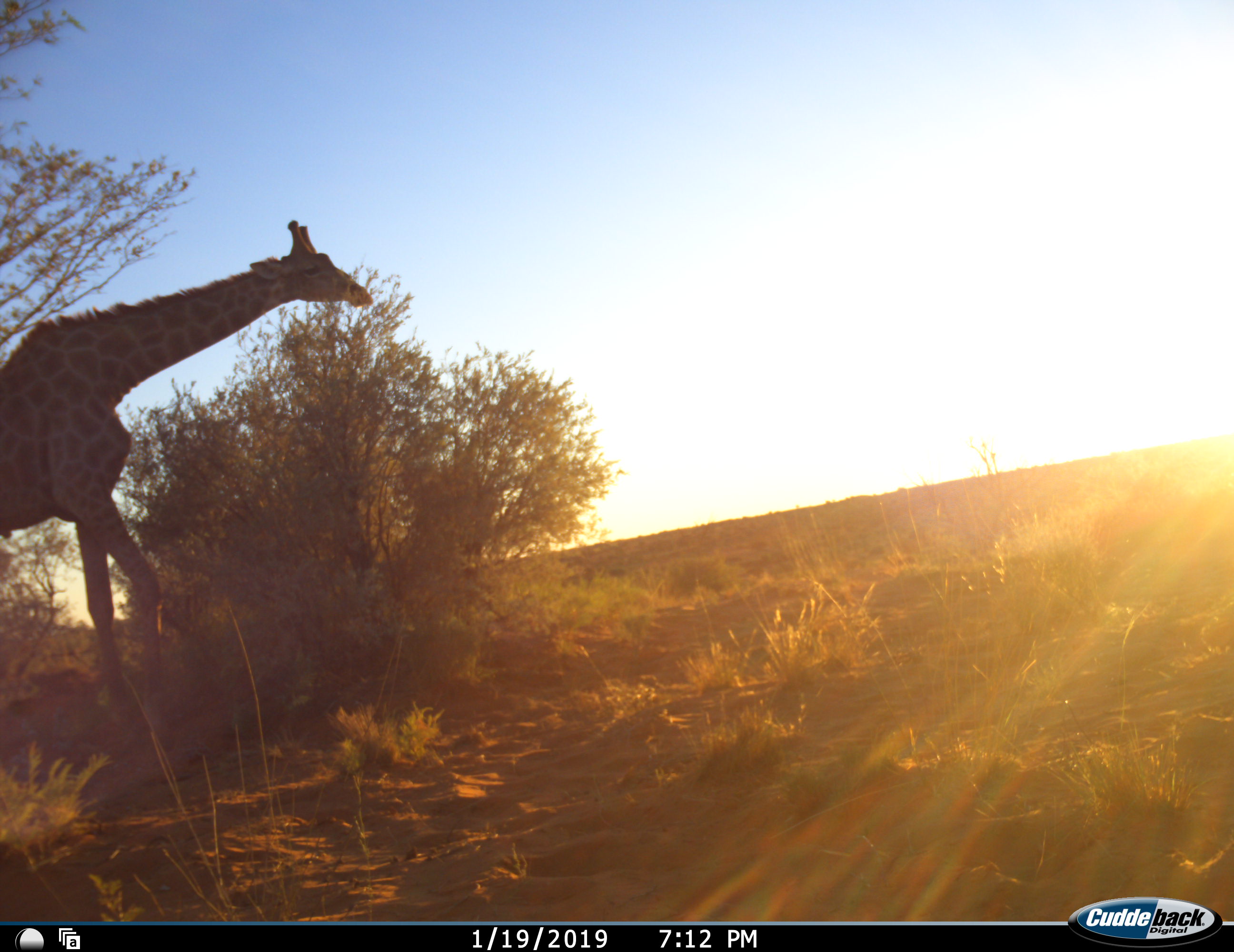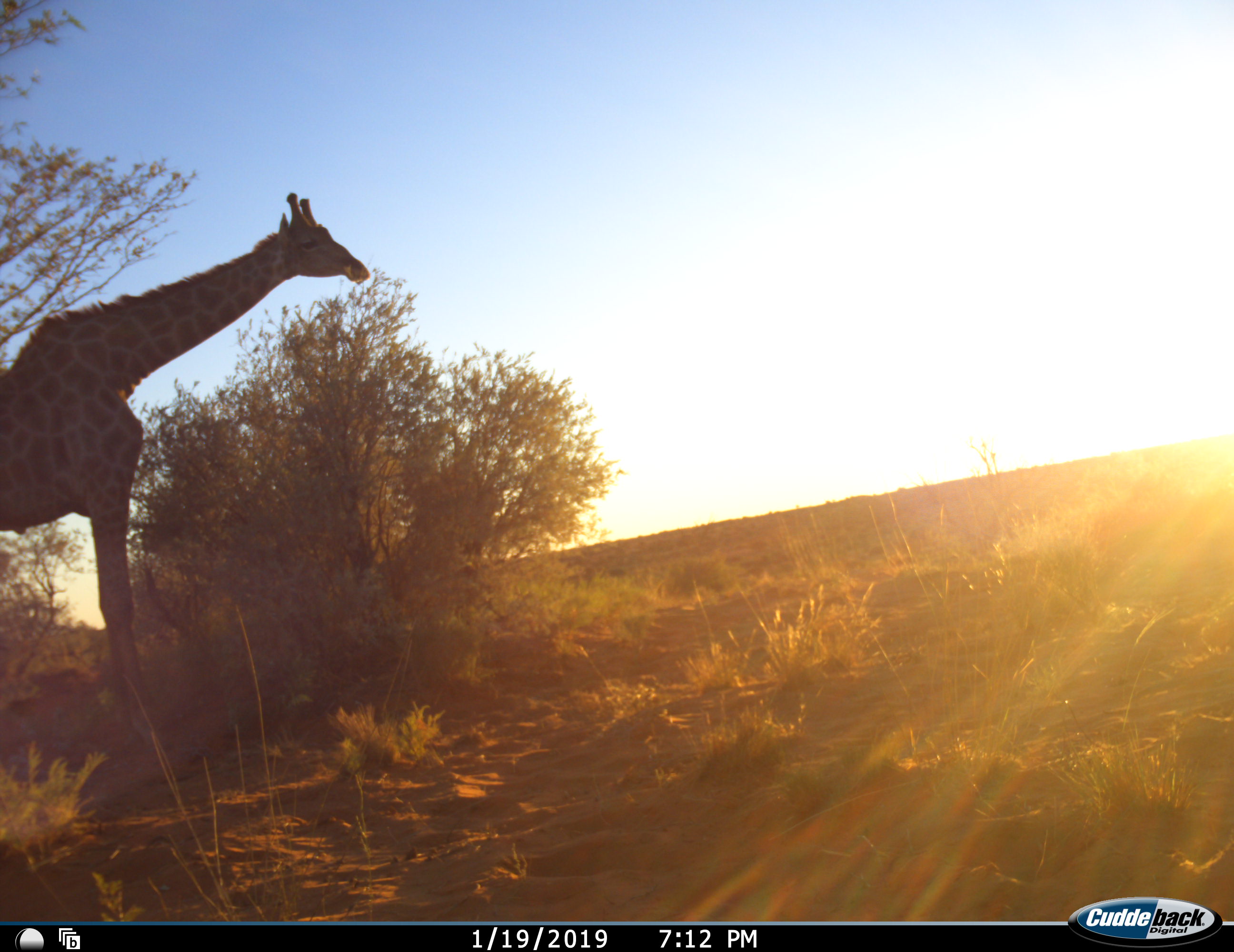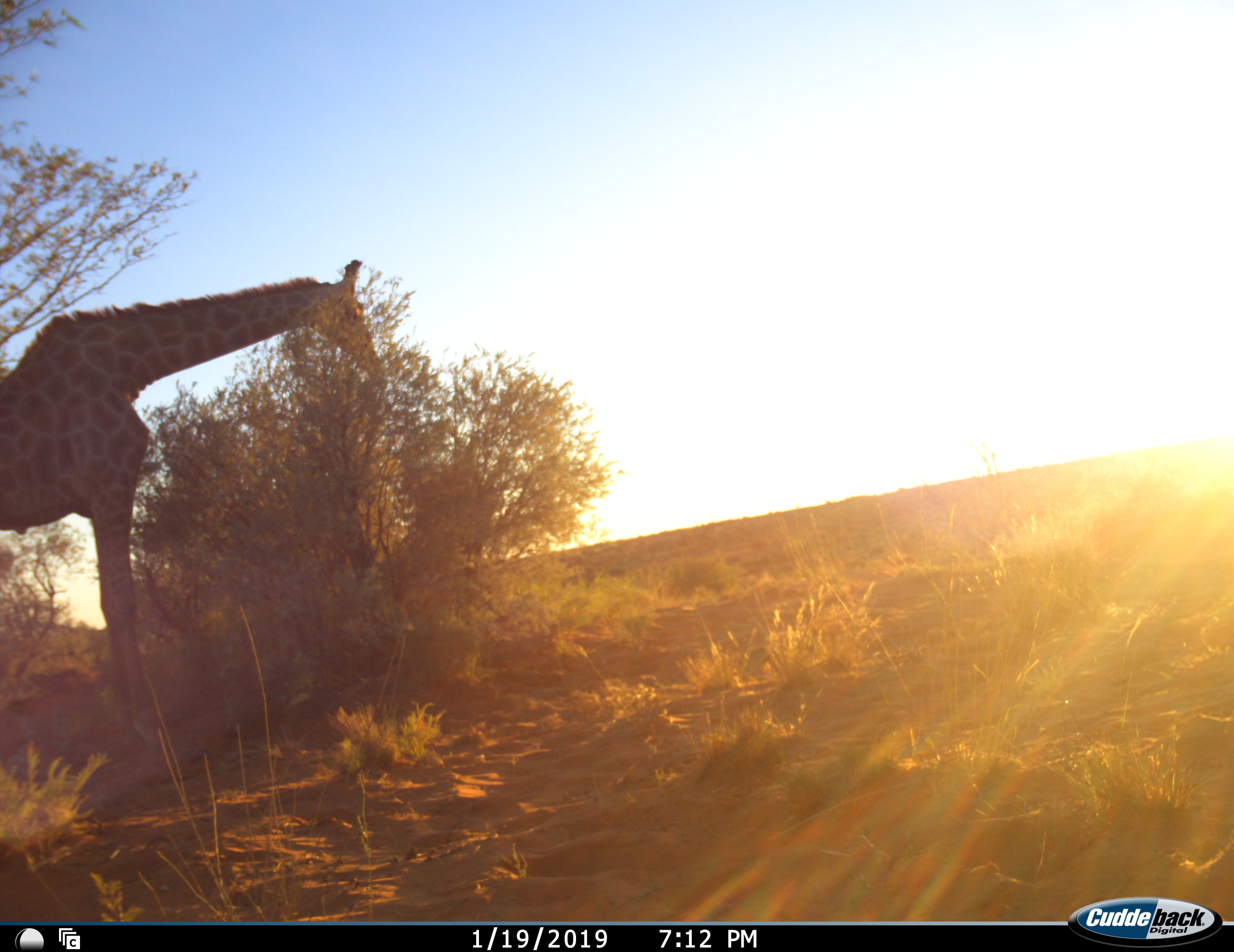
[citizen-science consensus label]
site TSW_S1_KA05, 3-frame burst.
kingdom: Animalia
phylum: Chordata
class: Mammalia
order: Artiodactyla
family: Giraffidae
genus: Giraffa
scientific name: Giraffa camelopardalis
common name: giraffe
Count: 1.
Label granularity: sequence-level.